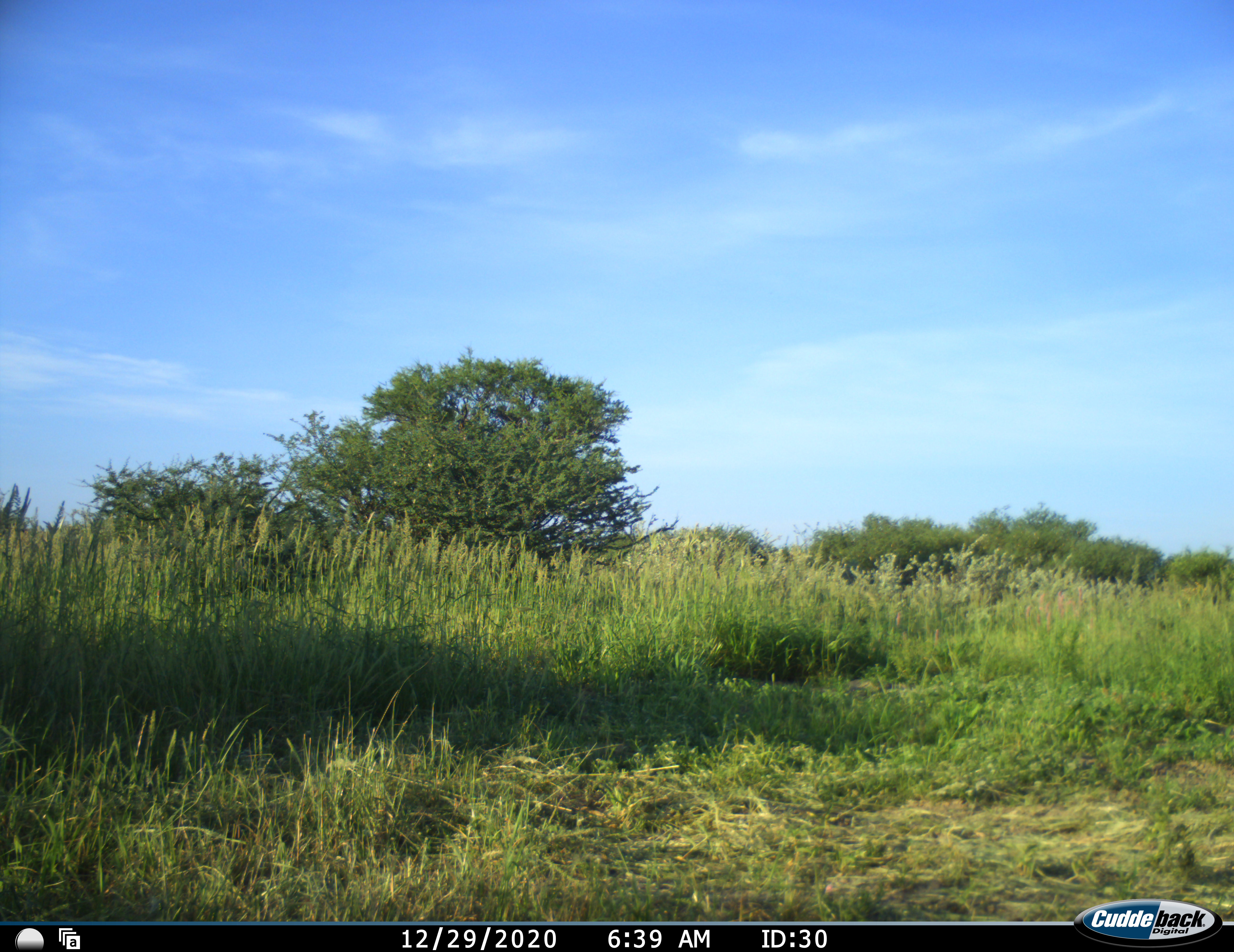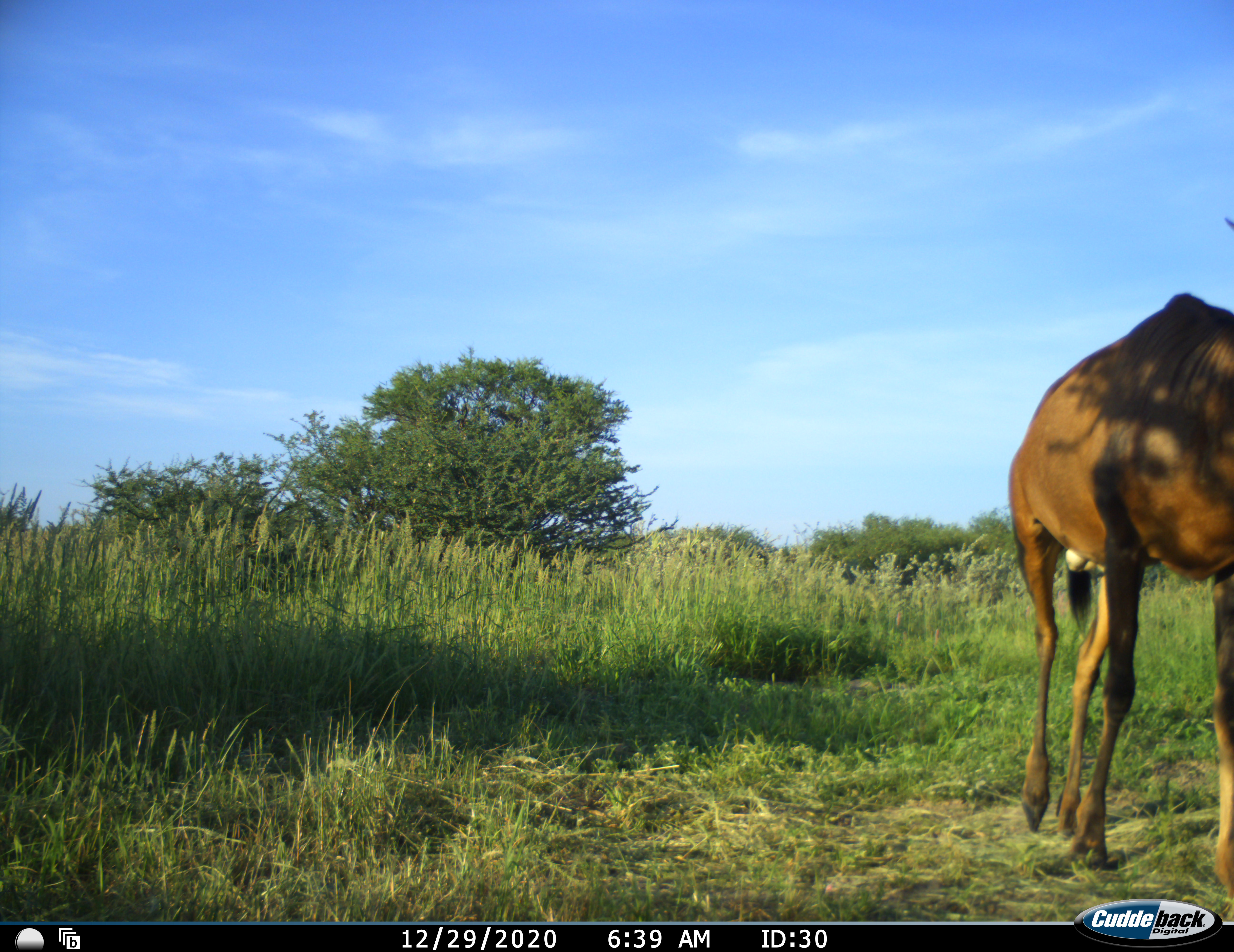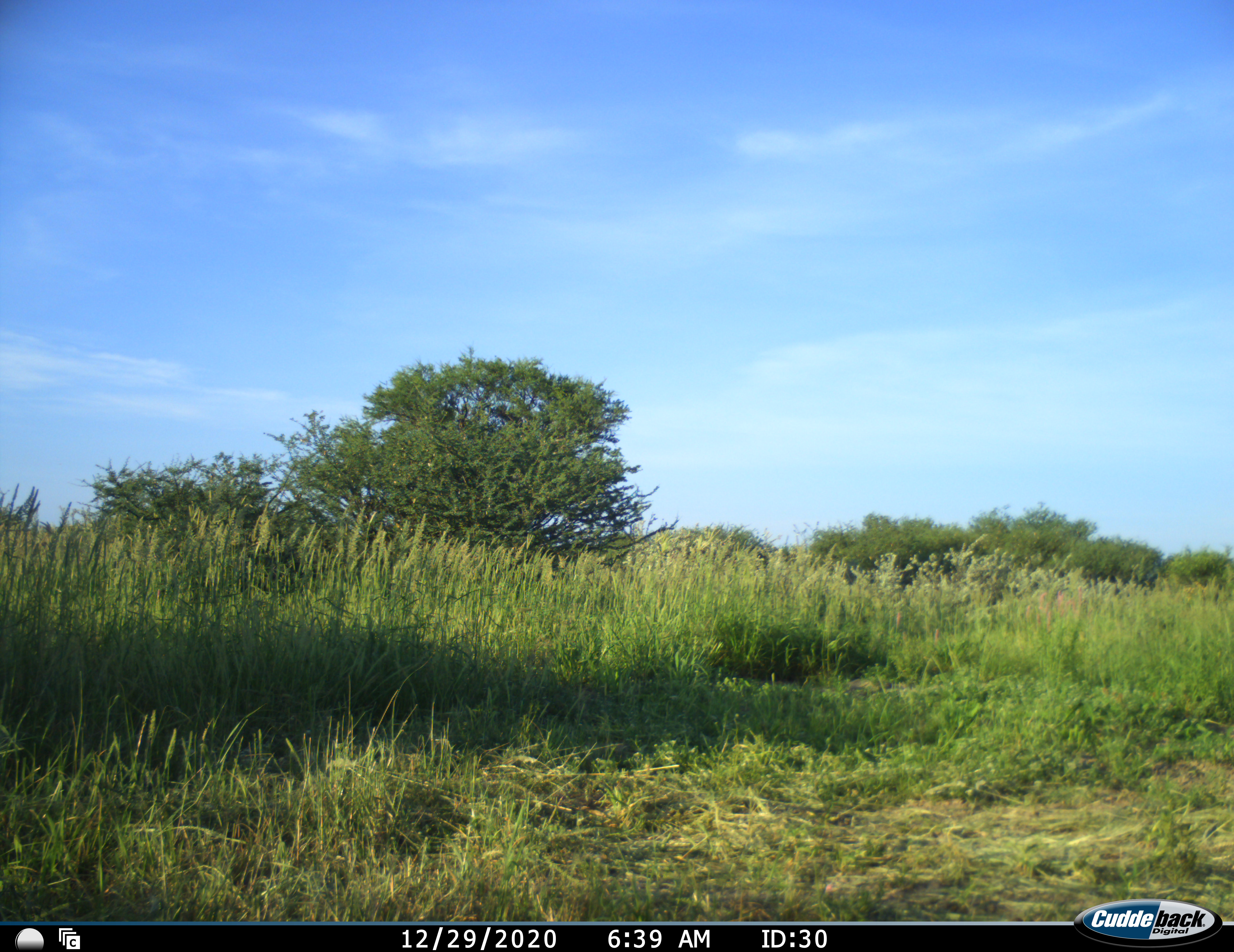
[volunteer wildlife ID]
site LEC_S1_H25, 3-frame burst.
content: unidentified animal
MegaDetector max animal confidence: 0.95